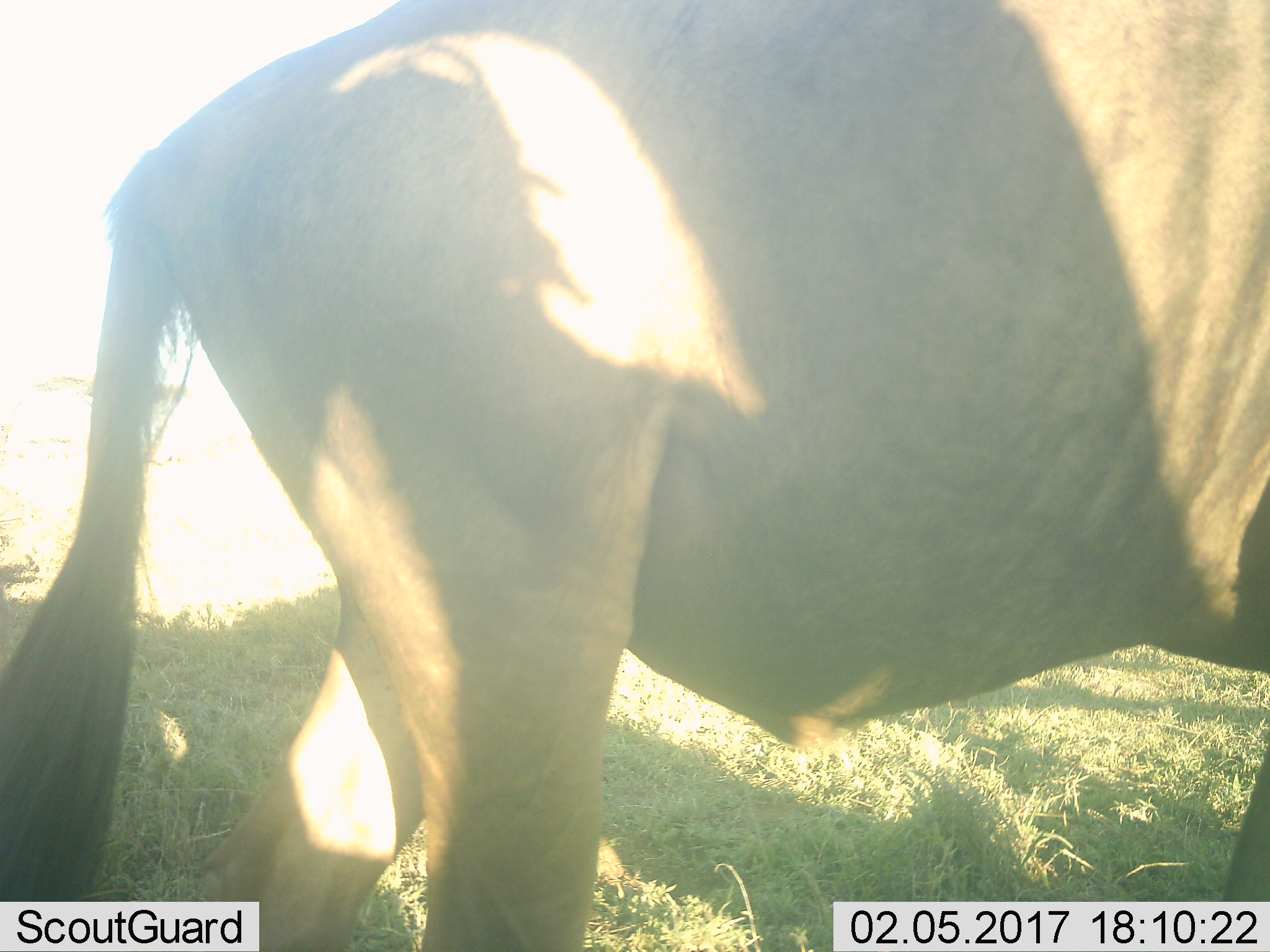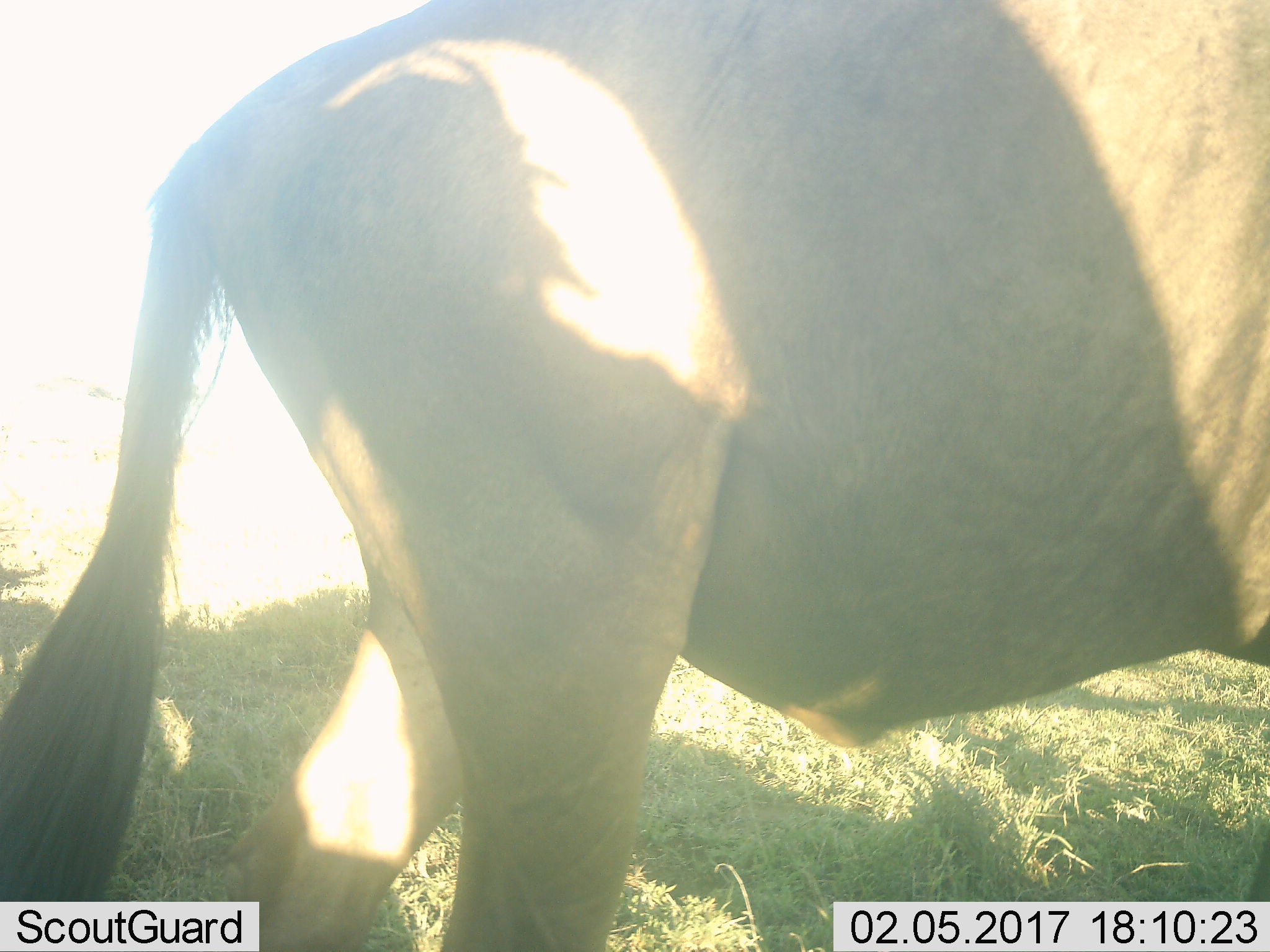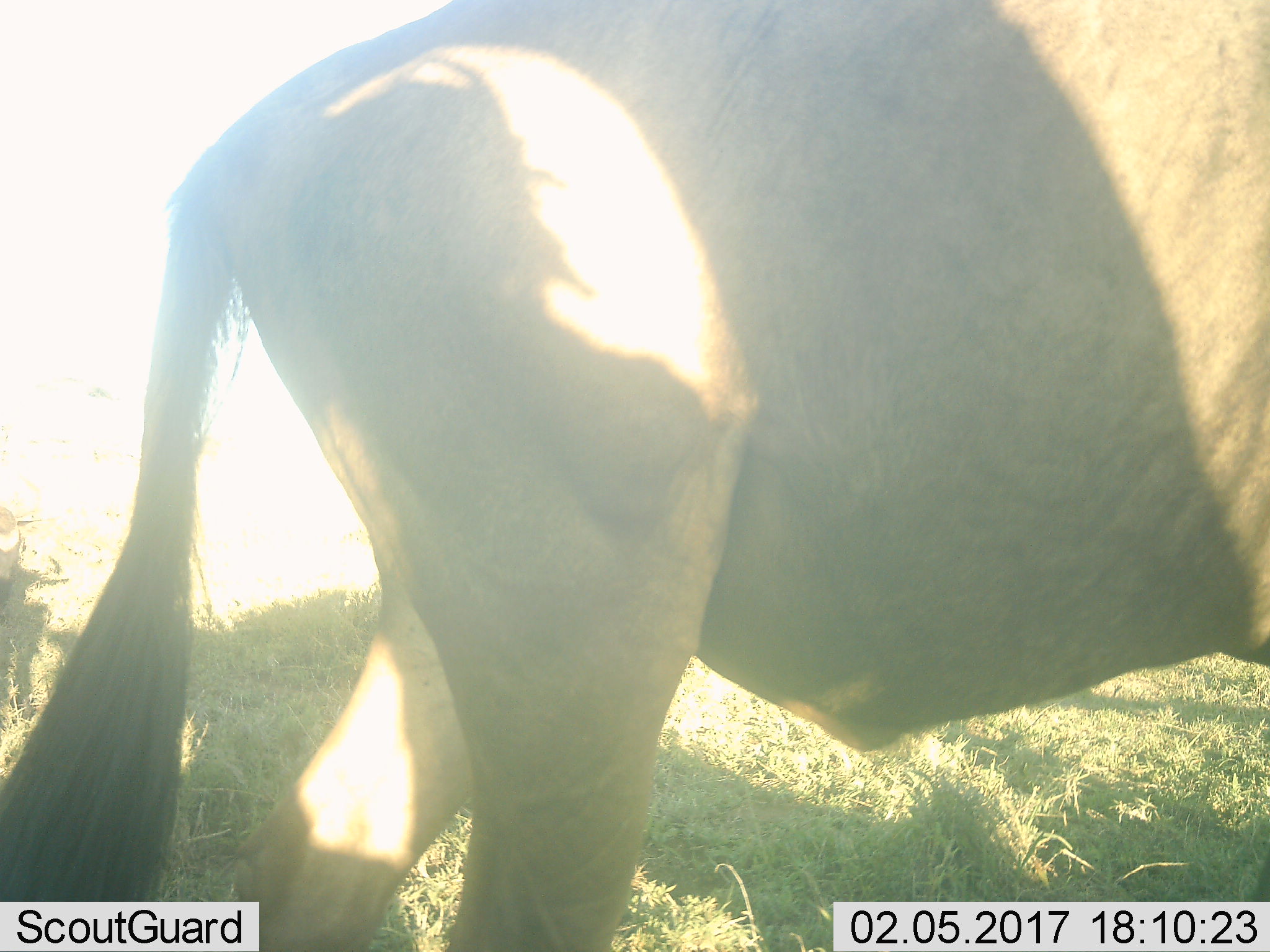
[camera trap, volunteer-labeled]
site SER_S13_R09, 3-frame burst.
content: unidentified animal